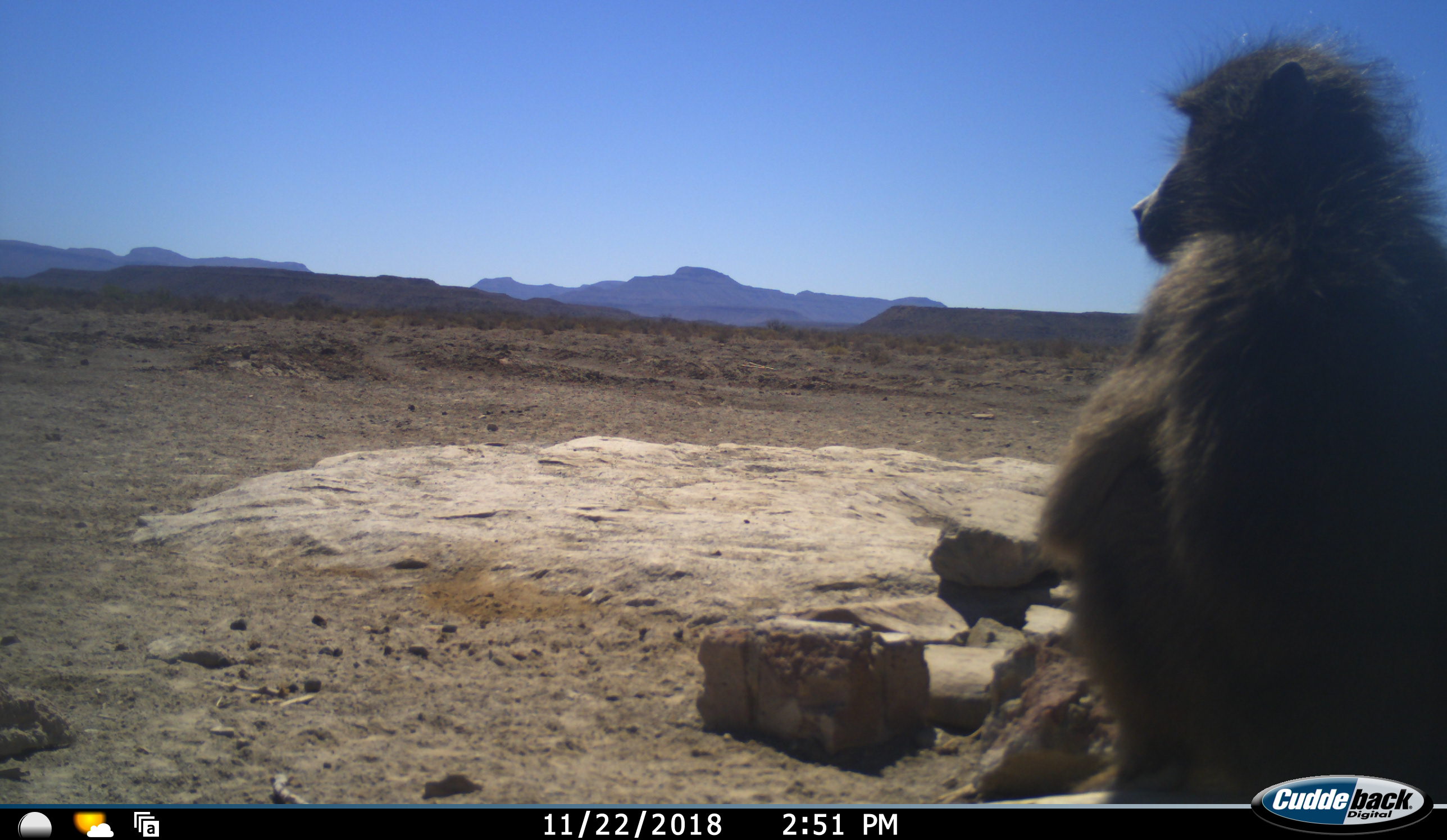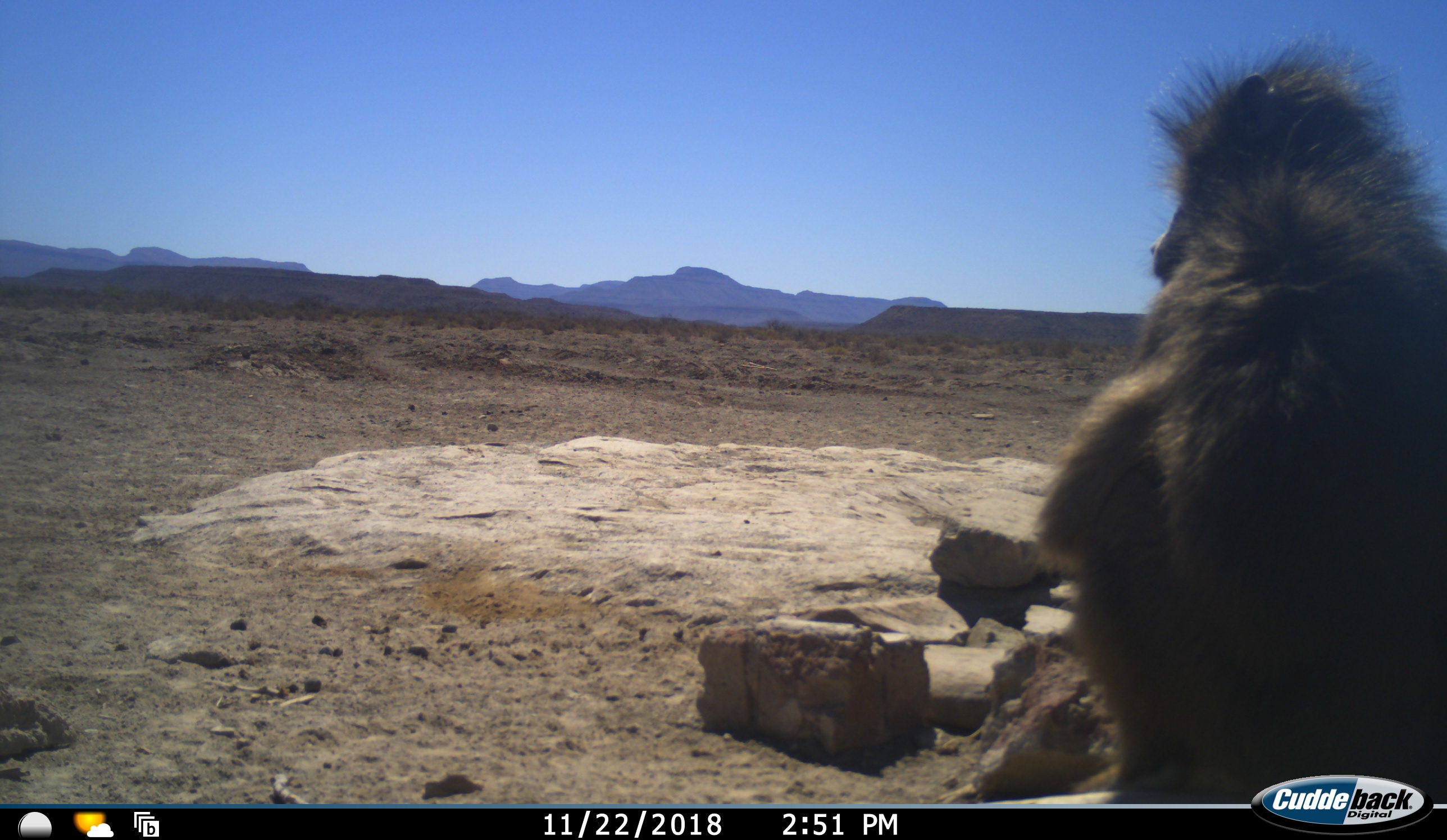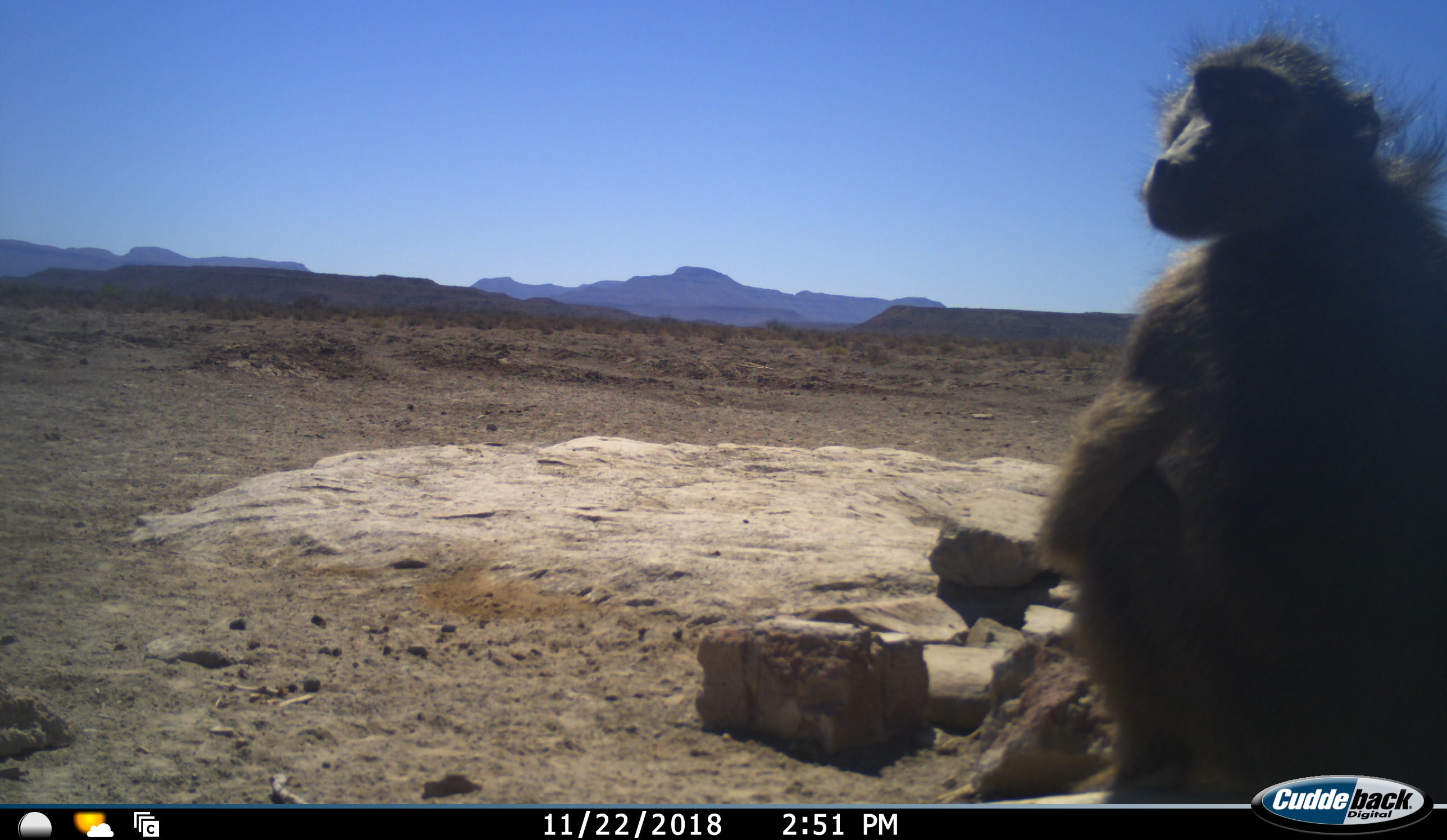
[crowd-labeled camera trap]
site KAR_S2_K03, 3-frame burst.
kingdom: Animalia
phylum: Chordata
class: Mammalia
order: Primates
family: Cercopithecidae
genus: Papio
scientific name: Papio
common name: baboon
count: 1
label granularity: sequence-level